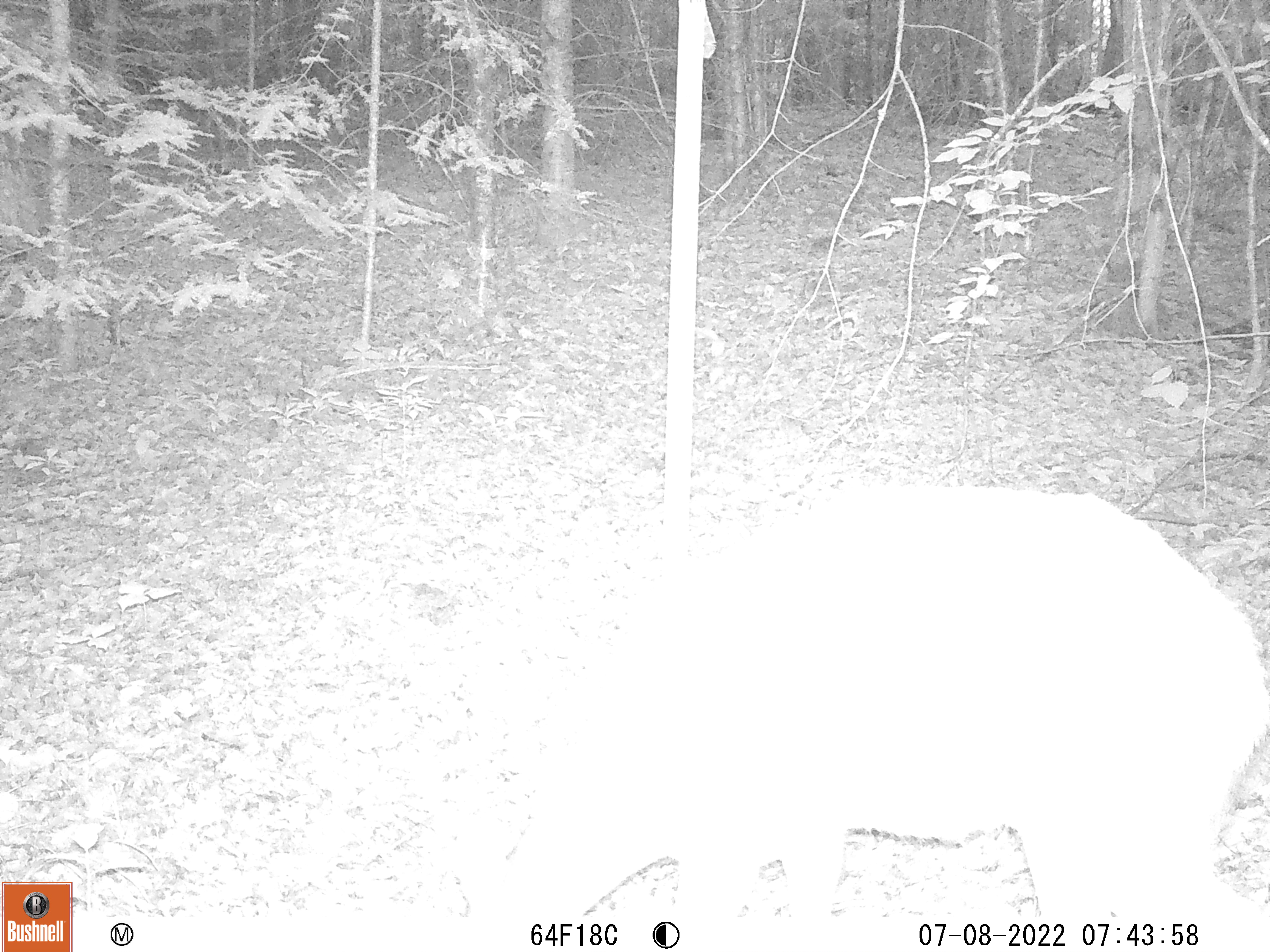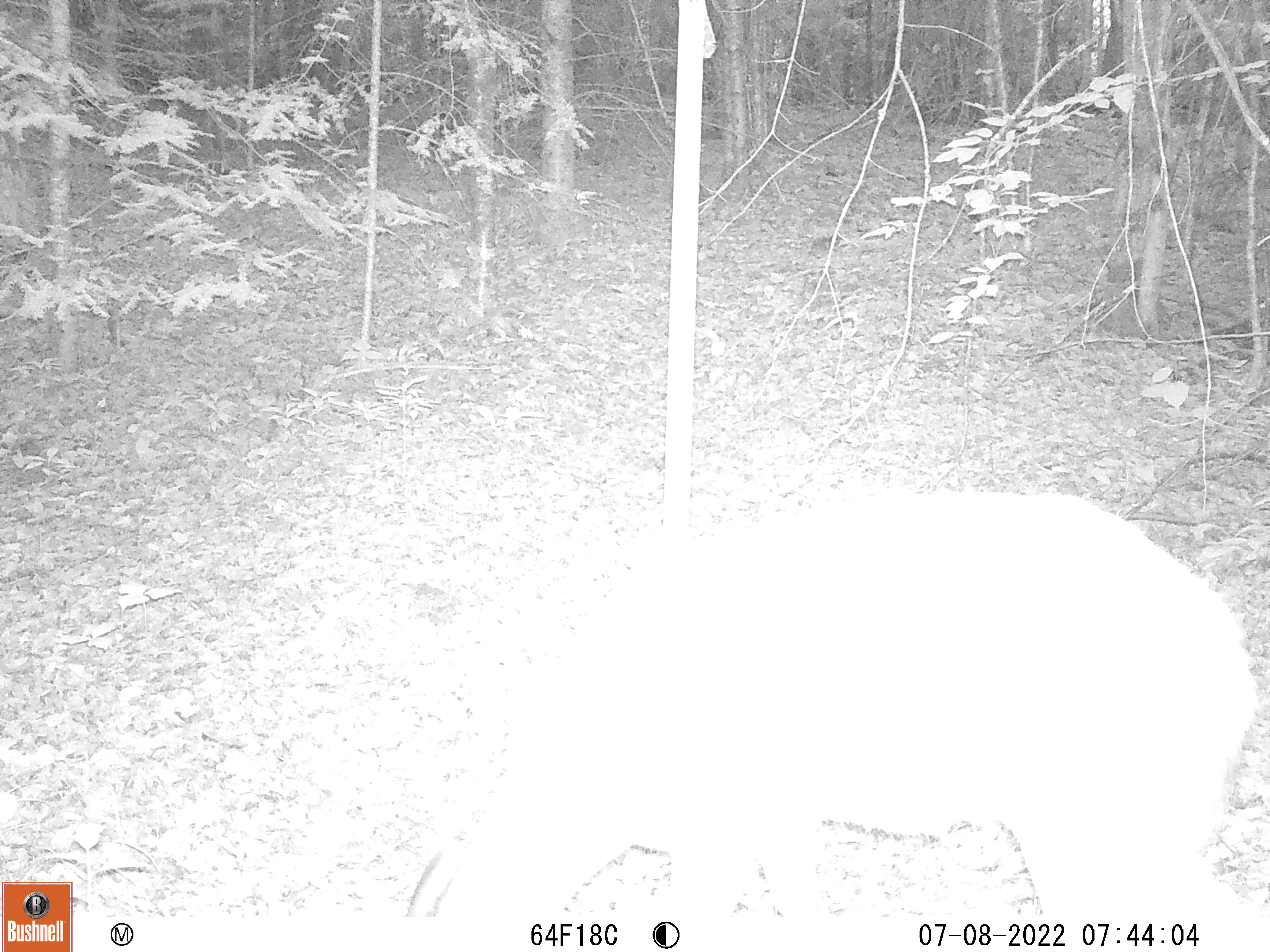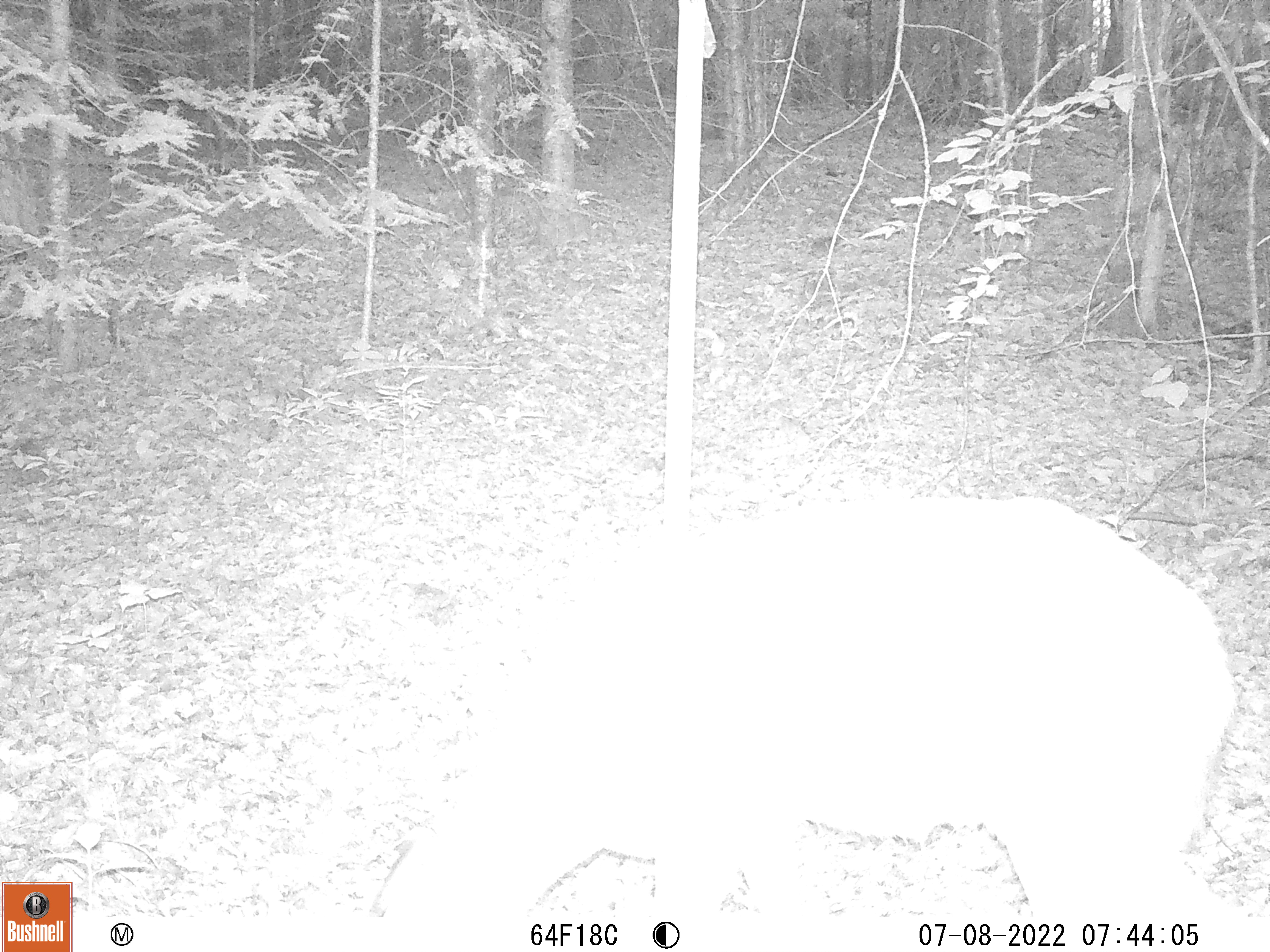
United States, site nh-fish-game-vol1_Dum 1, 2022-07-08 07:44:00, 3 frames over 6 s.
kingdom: Animalia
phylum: Chordata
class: Mammalia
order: Artiodactyla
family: Cervidae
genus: Odocoileus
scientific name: Odocoileus virginianus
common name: white-tailed deer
White-tailed deer (Odocoileus virginianus).